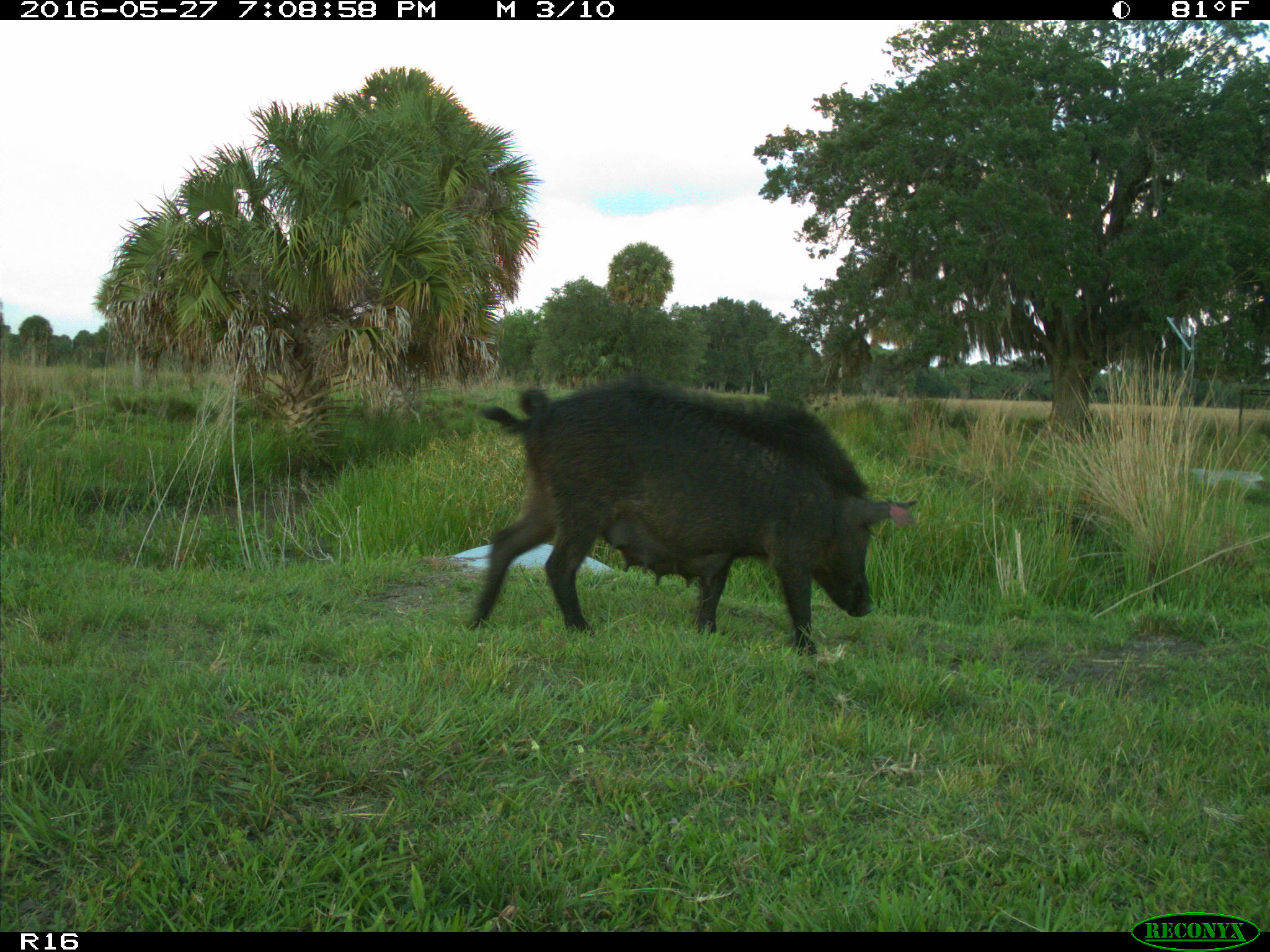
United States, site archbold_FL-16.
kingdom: Animalia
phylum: Chordata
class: Mammalia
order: Artiodactyla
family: Suidae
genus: Sus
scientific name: Sus scrofa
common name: wild boar